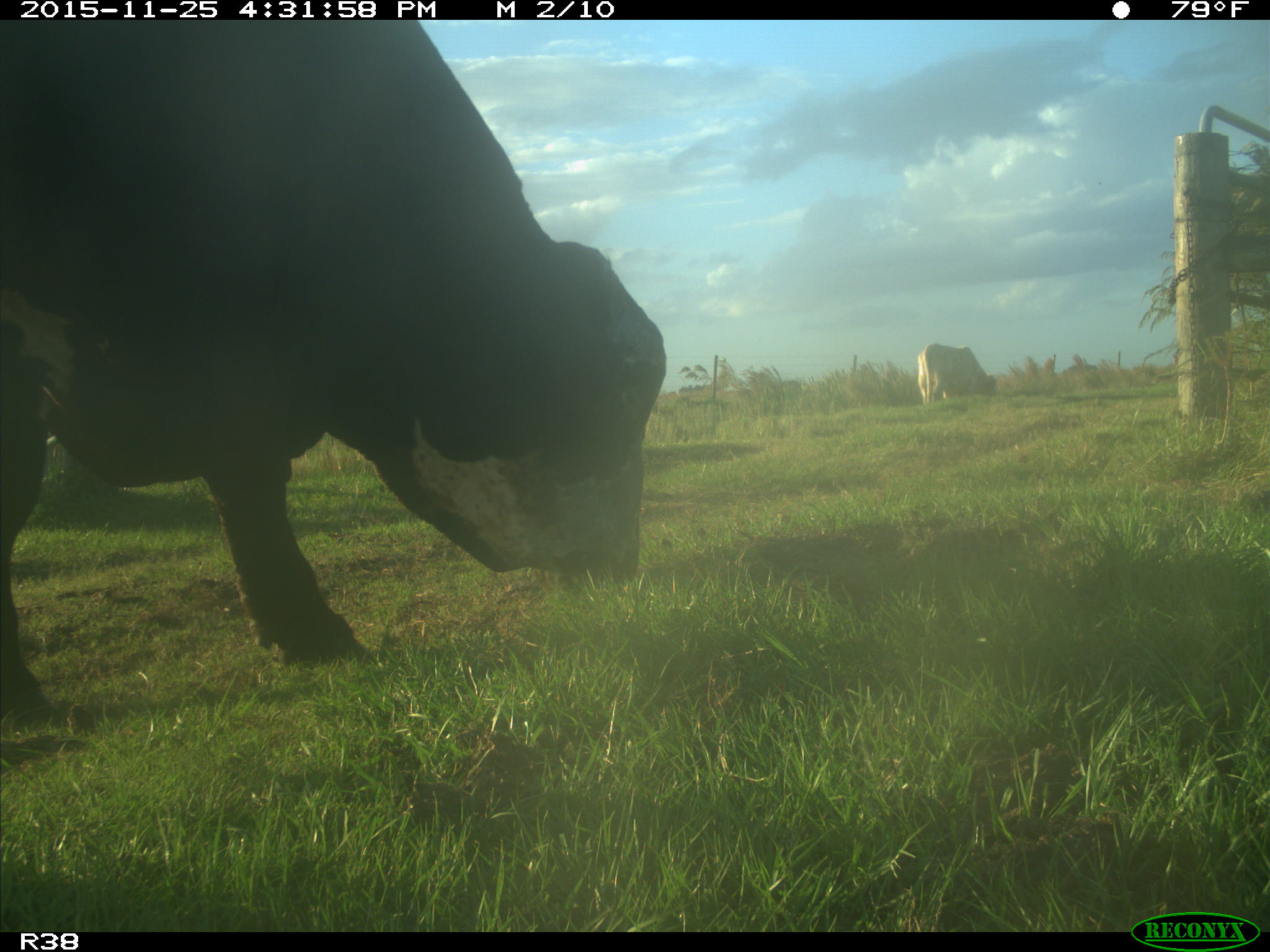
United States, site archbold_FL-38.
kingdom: Animalia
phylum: Chordata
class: Mammalia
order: Artiodactyla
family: Bovidae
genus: Bos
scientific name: Bos taurus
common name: domestic cow